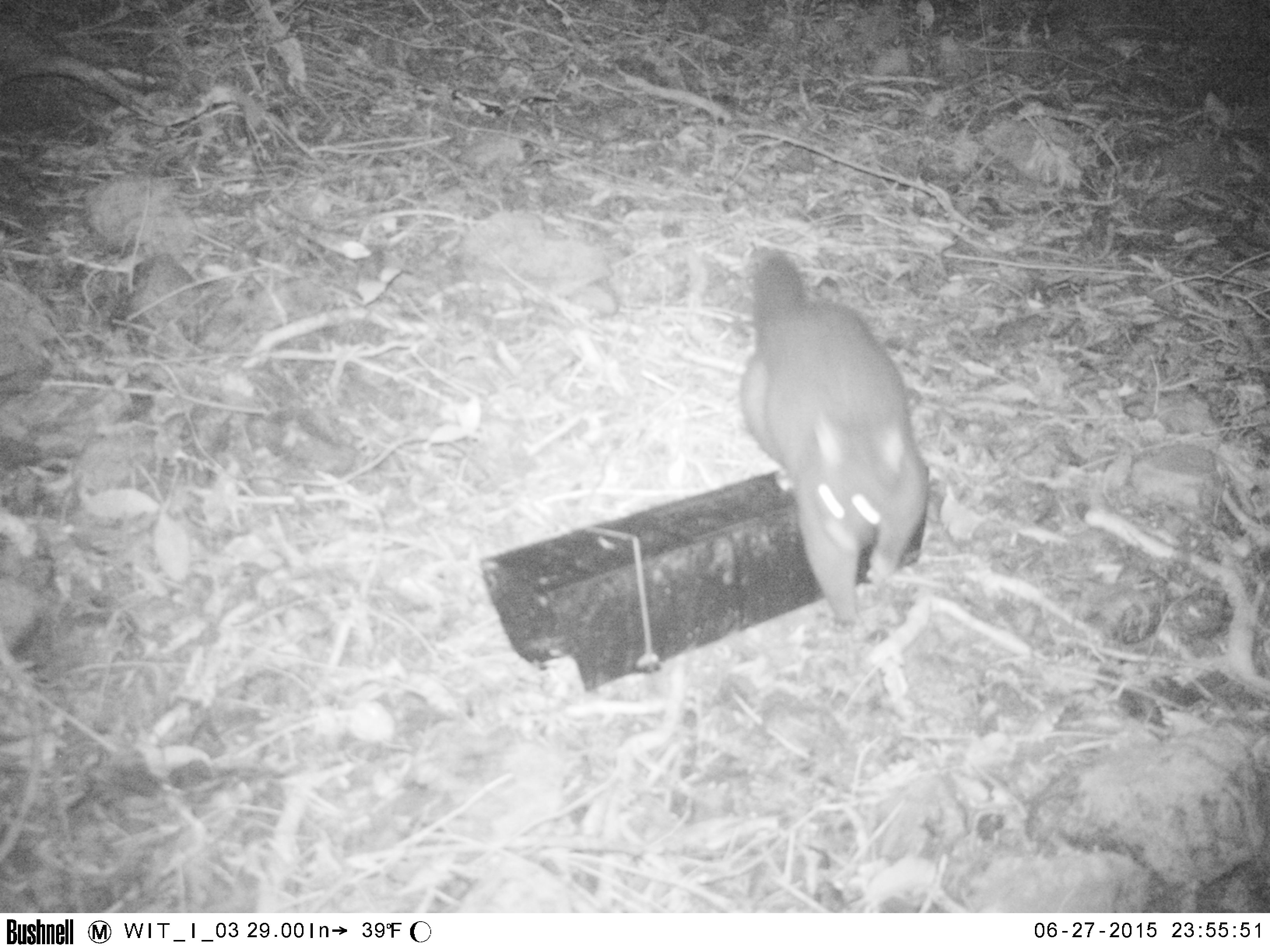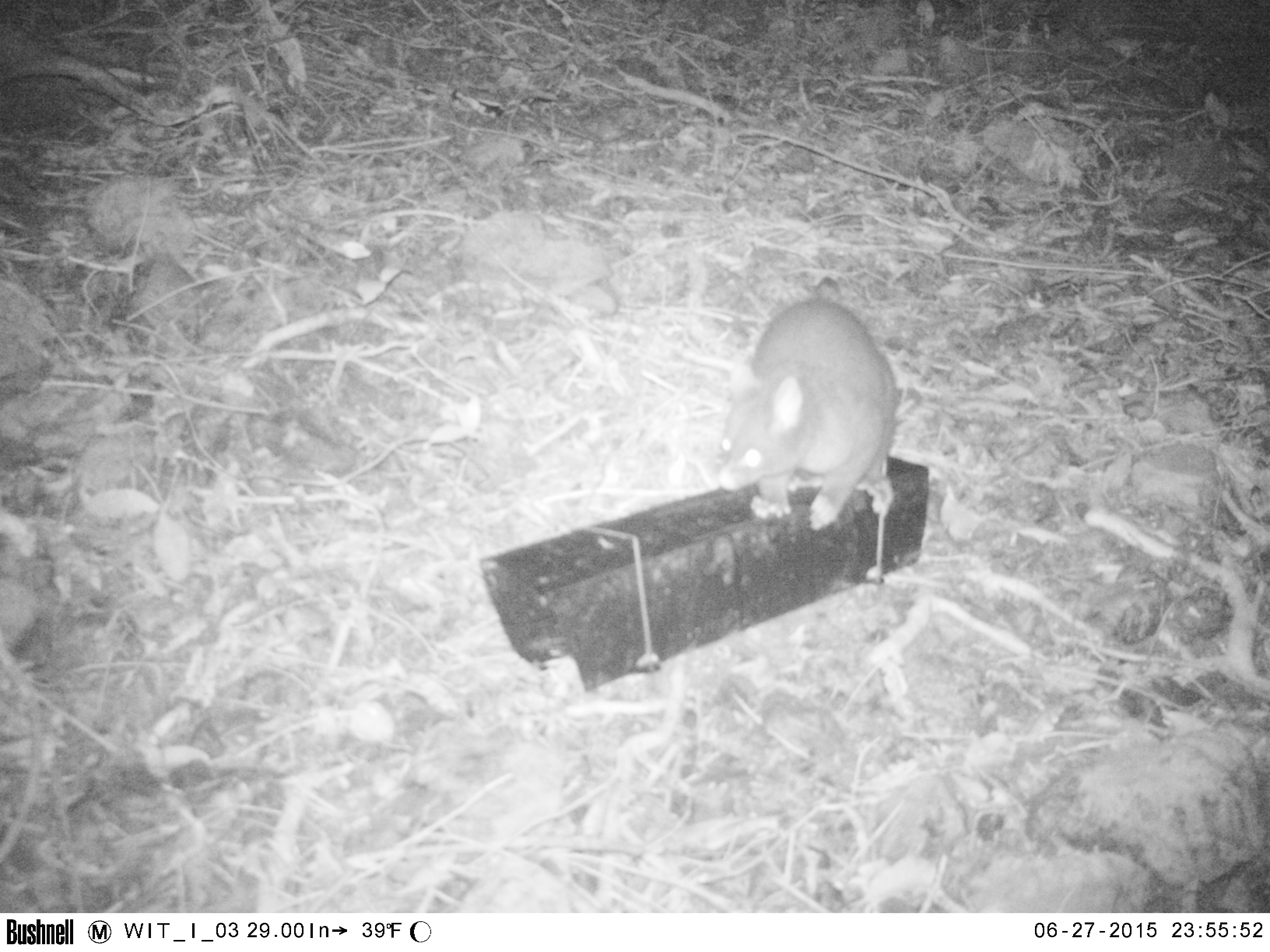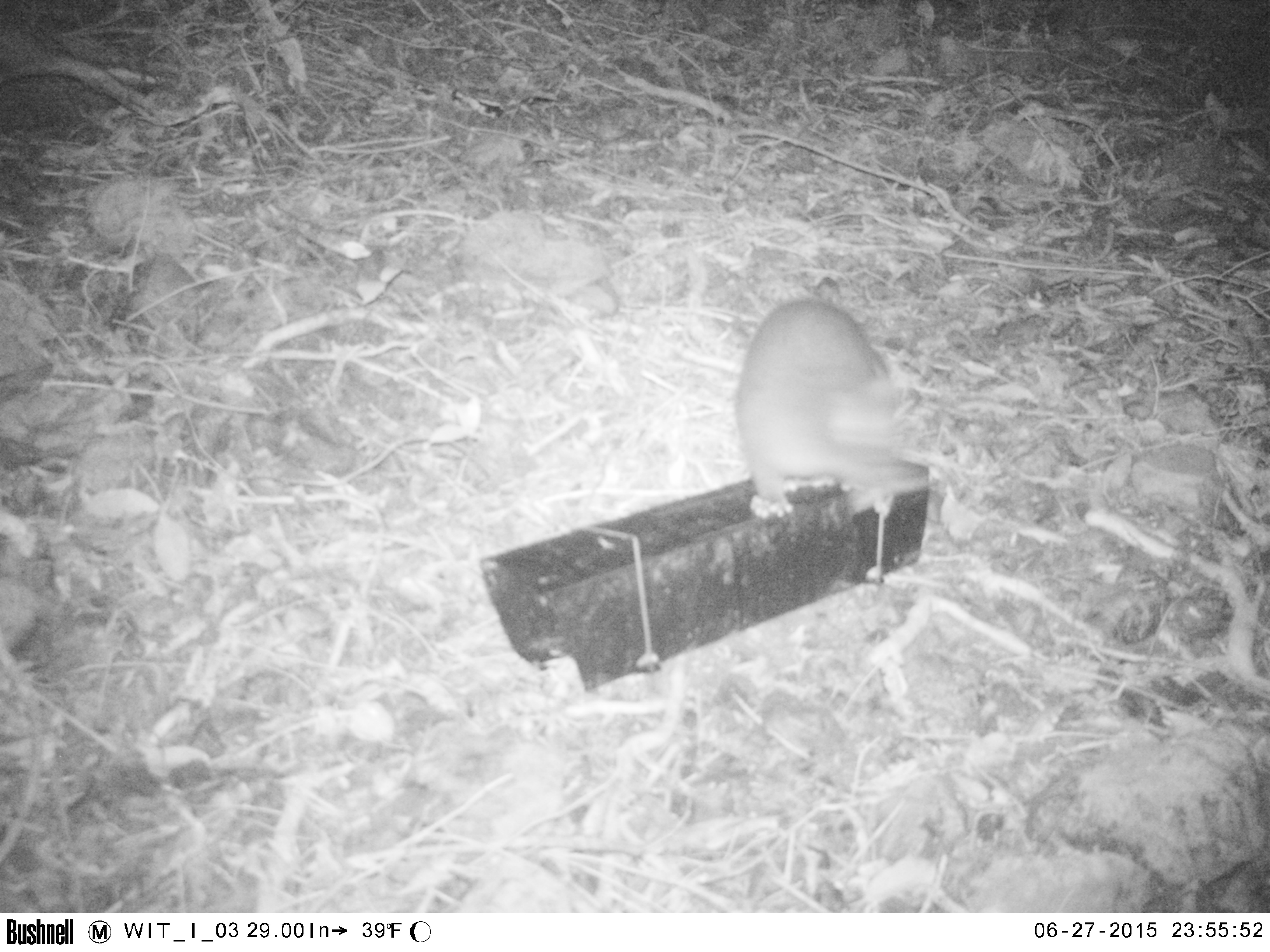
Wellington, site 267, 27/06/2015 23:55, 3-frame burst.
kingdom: Animalia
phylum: Chordata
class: Mammalia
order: Didelphimorphia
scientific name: Didelphimorphia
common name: possum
Possum (Didelphimorphia).